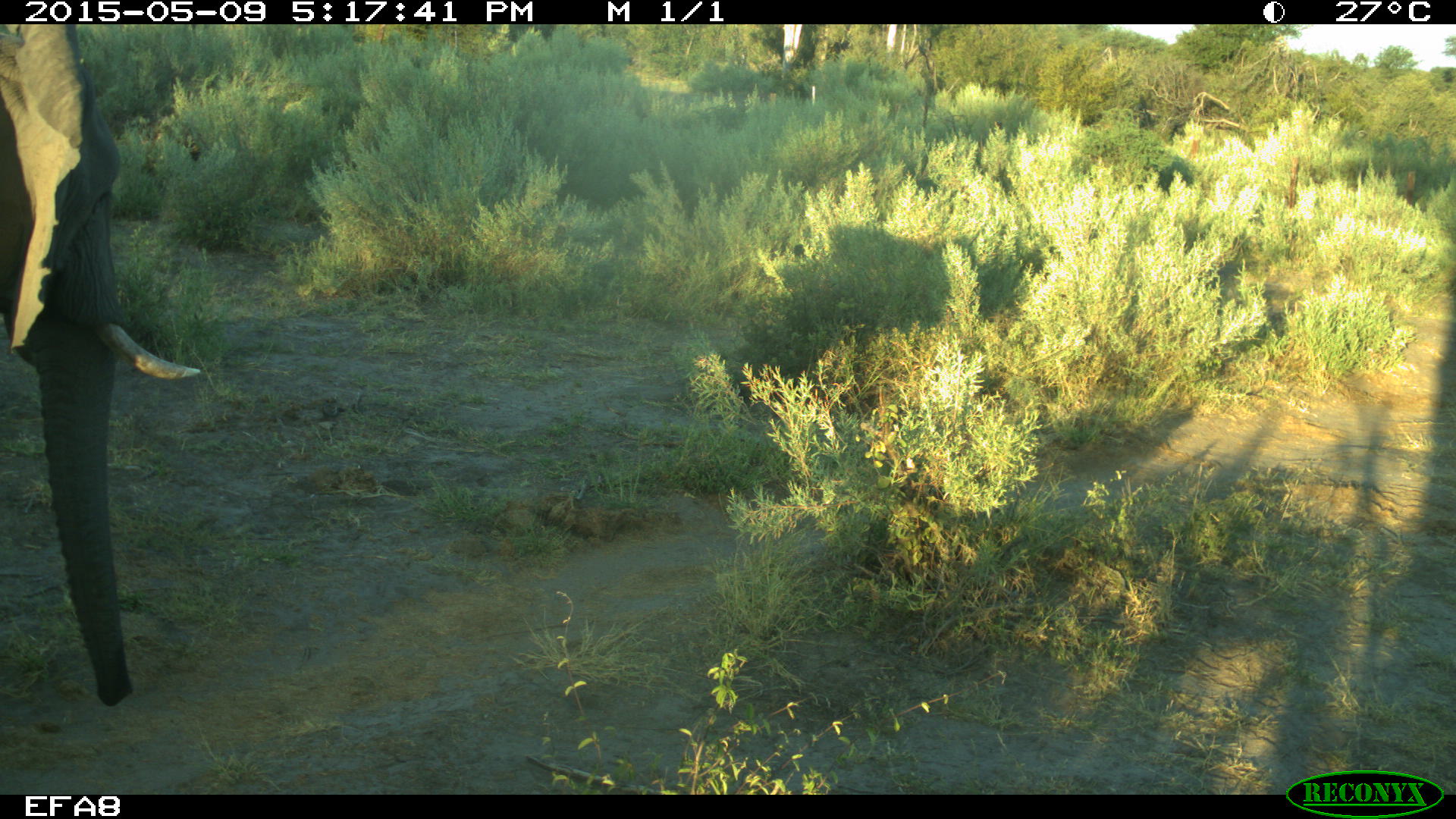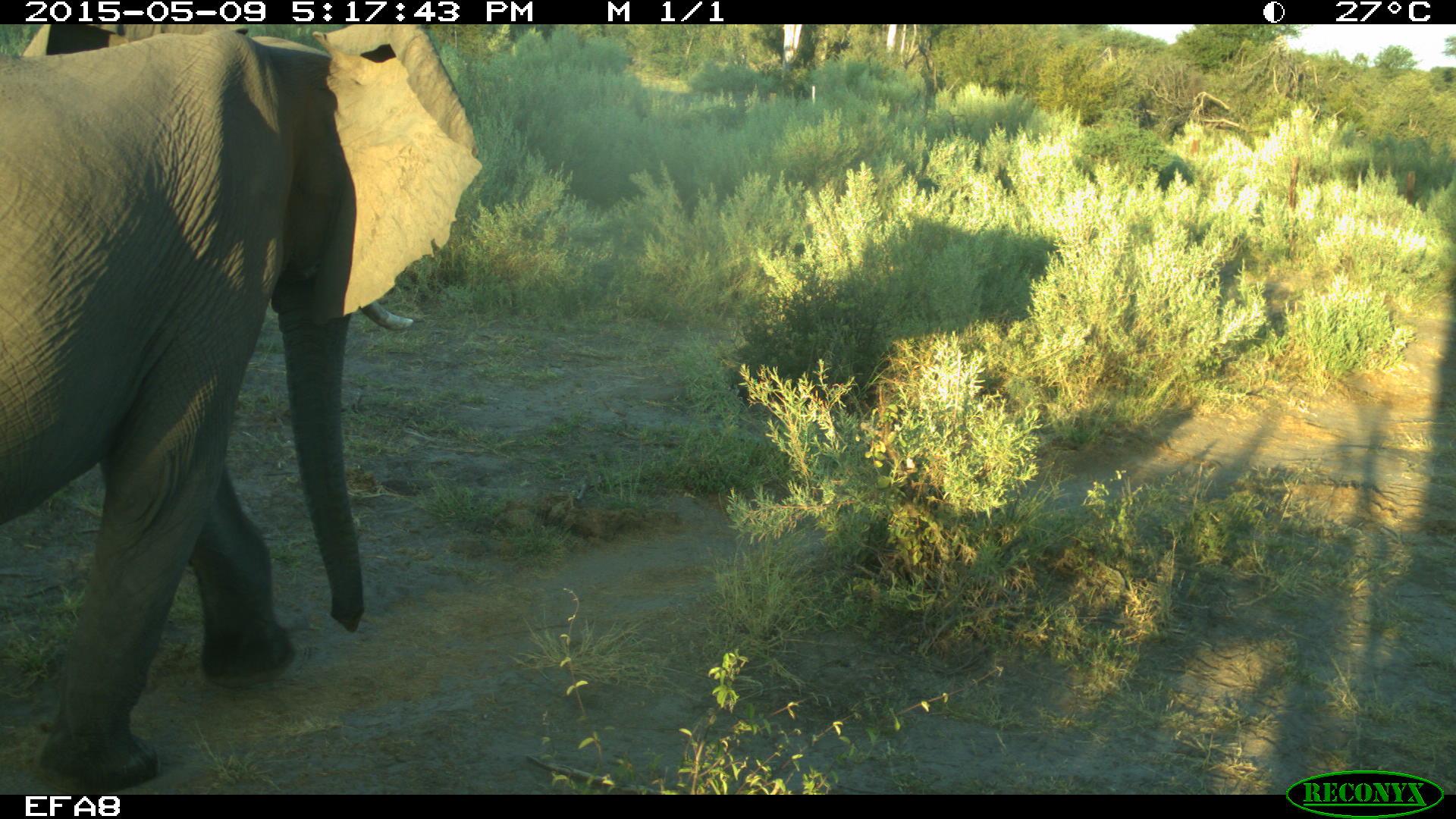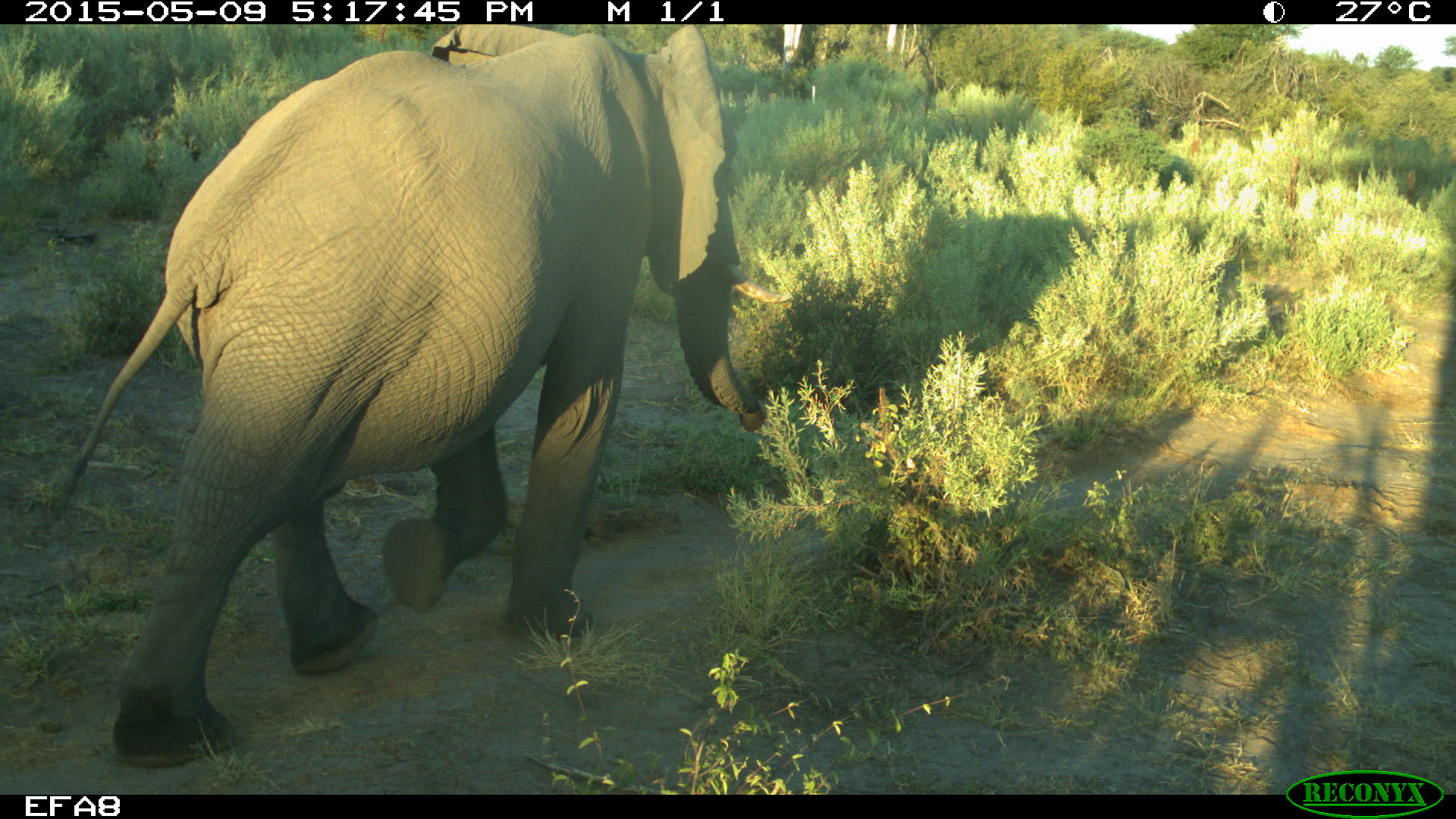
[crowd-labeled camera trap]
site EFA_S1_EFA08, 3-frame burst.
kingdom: Animalia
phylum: Chordata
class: Mammalia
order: Proboscidea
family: Elephantidae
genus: Loxodonta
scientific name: Loxodonta africana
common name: african bush elephant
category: elephant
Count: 1.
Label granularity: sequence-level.